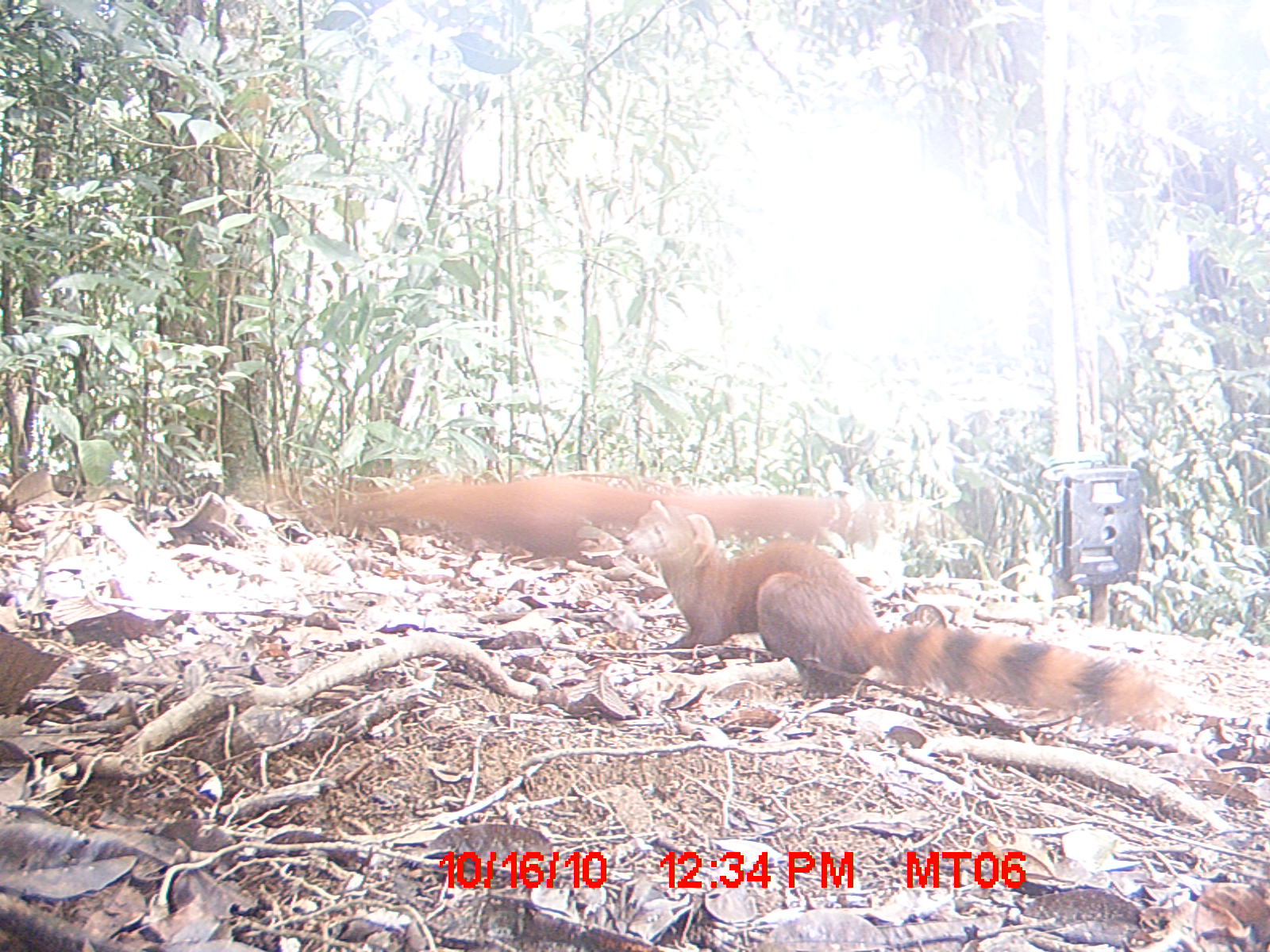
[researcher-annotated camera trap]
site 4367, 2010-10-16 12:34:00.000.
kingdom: Animalia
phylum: Chordata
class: Aves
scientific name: Aves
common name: bird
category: unknown bird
Unknown bird (bird) (Aves), count 1.